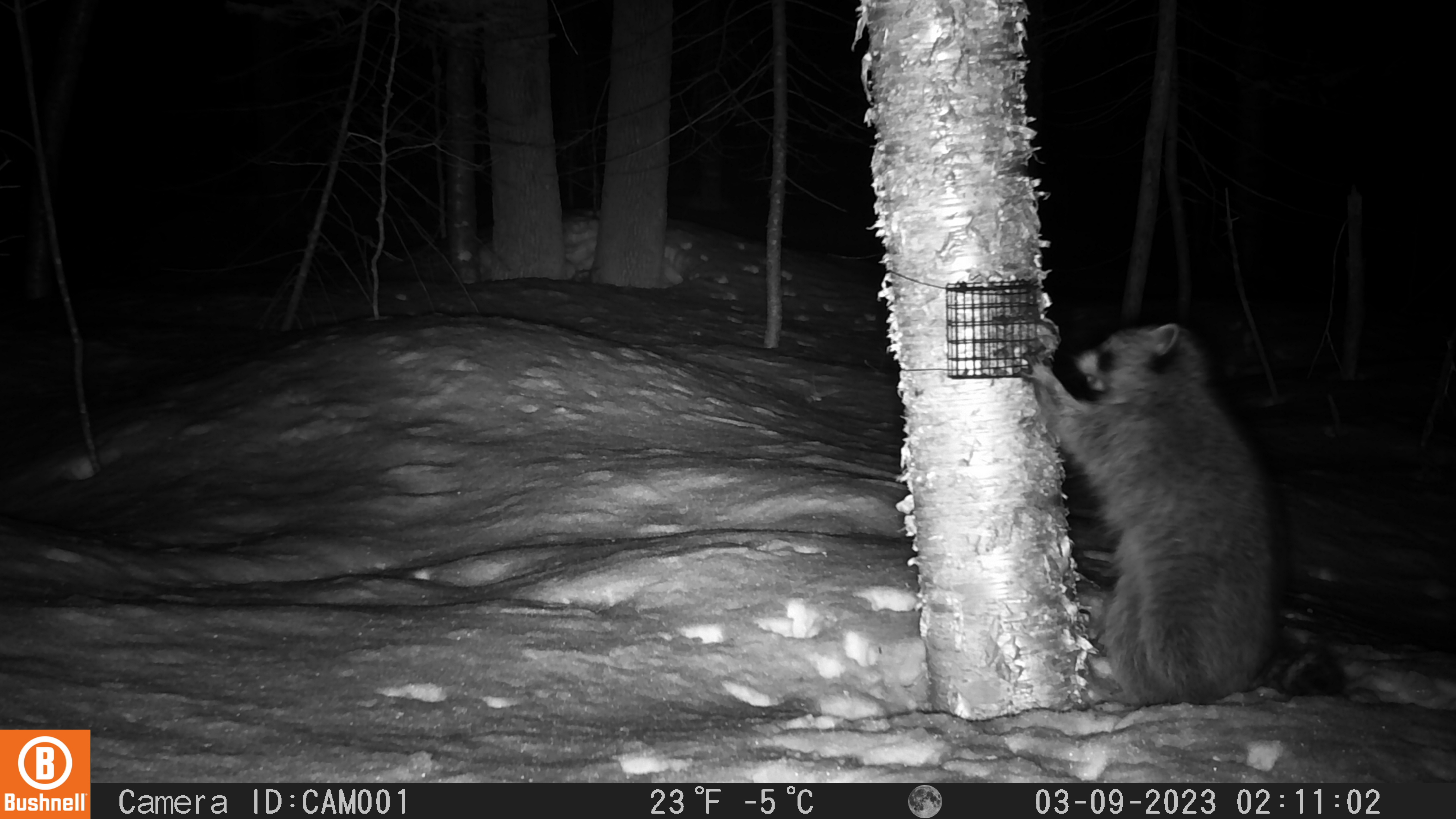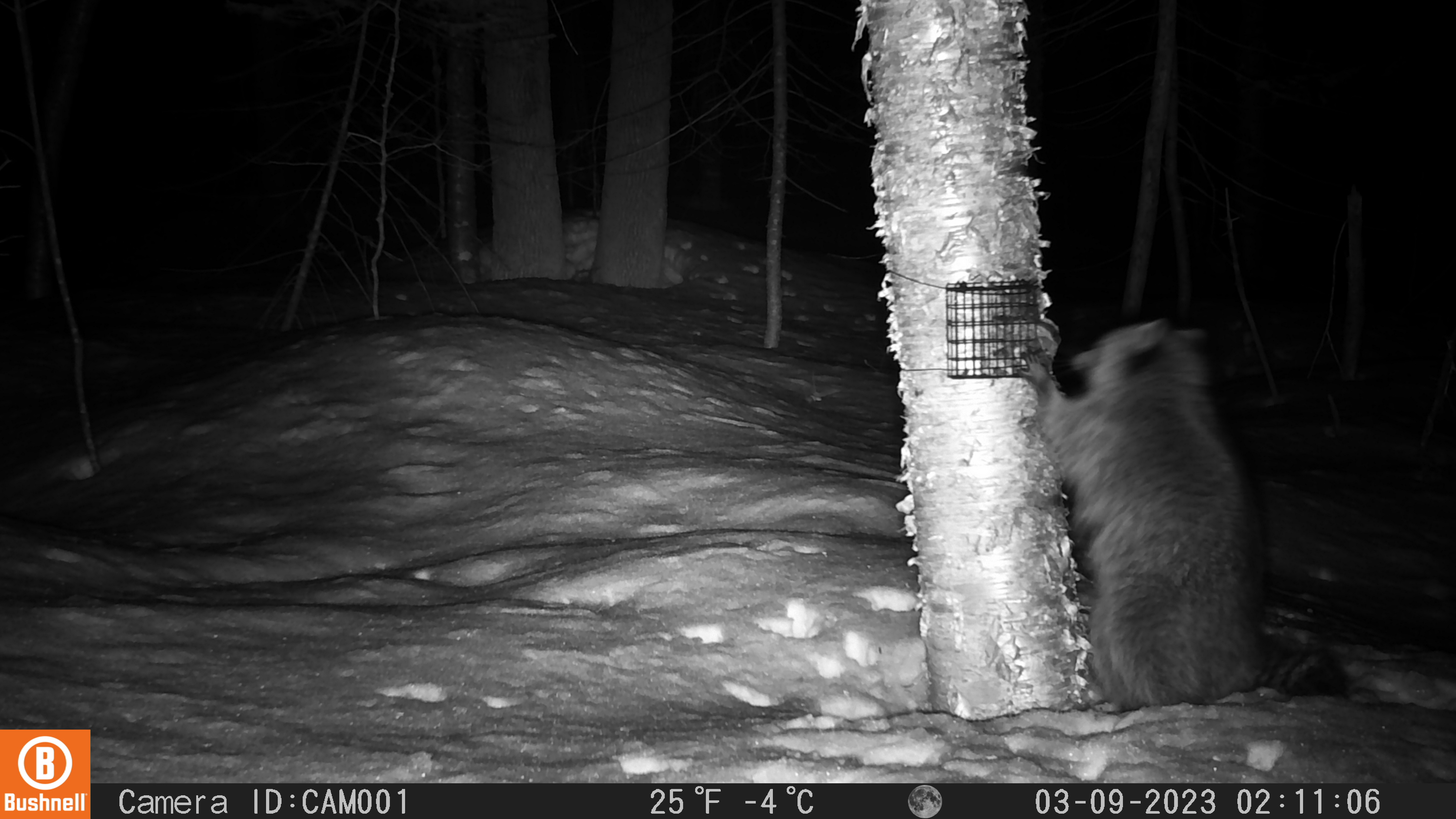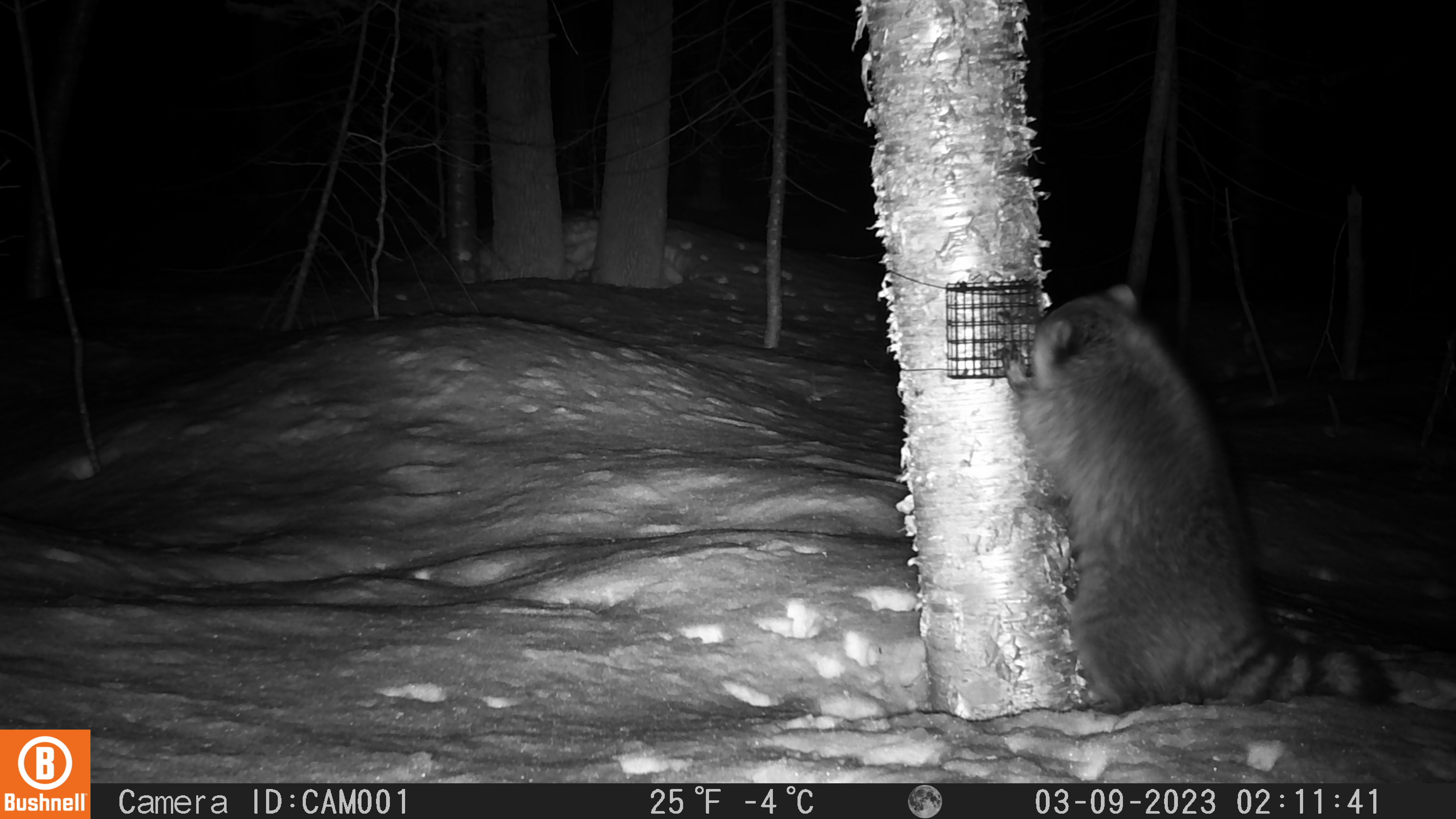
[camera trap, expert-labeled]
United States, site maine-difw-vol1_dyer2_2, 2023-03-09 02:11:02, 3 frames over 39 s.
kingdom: Animalia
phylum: Chordata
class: Mammalia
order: Carnivora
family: Procyonidae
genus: Procyon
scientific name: Procyon lotor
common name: raccoon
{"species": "raccoon (Procyon lotor)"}